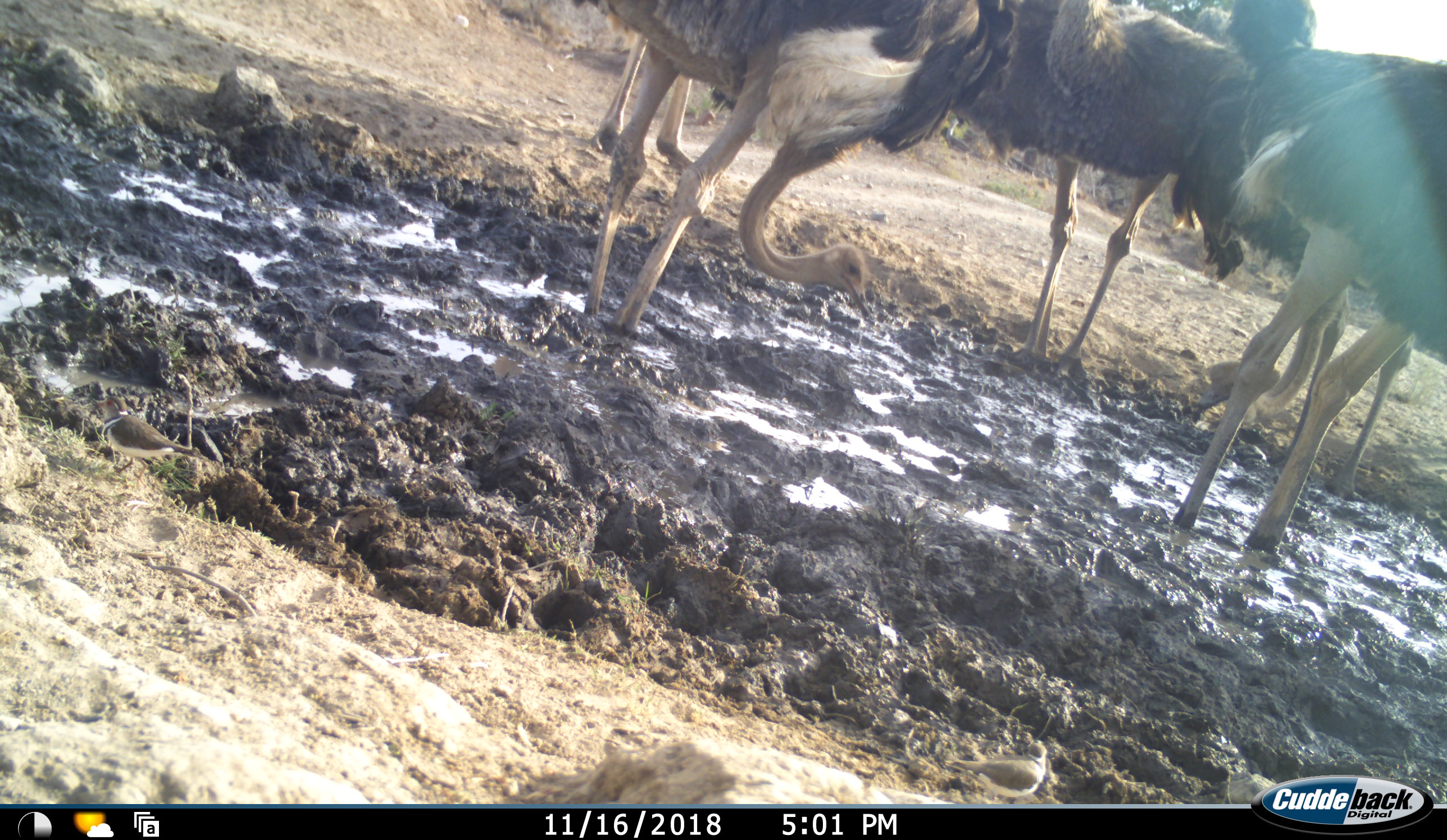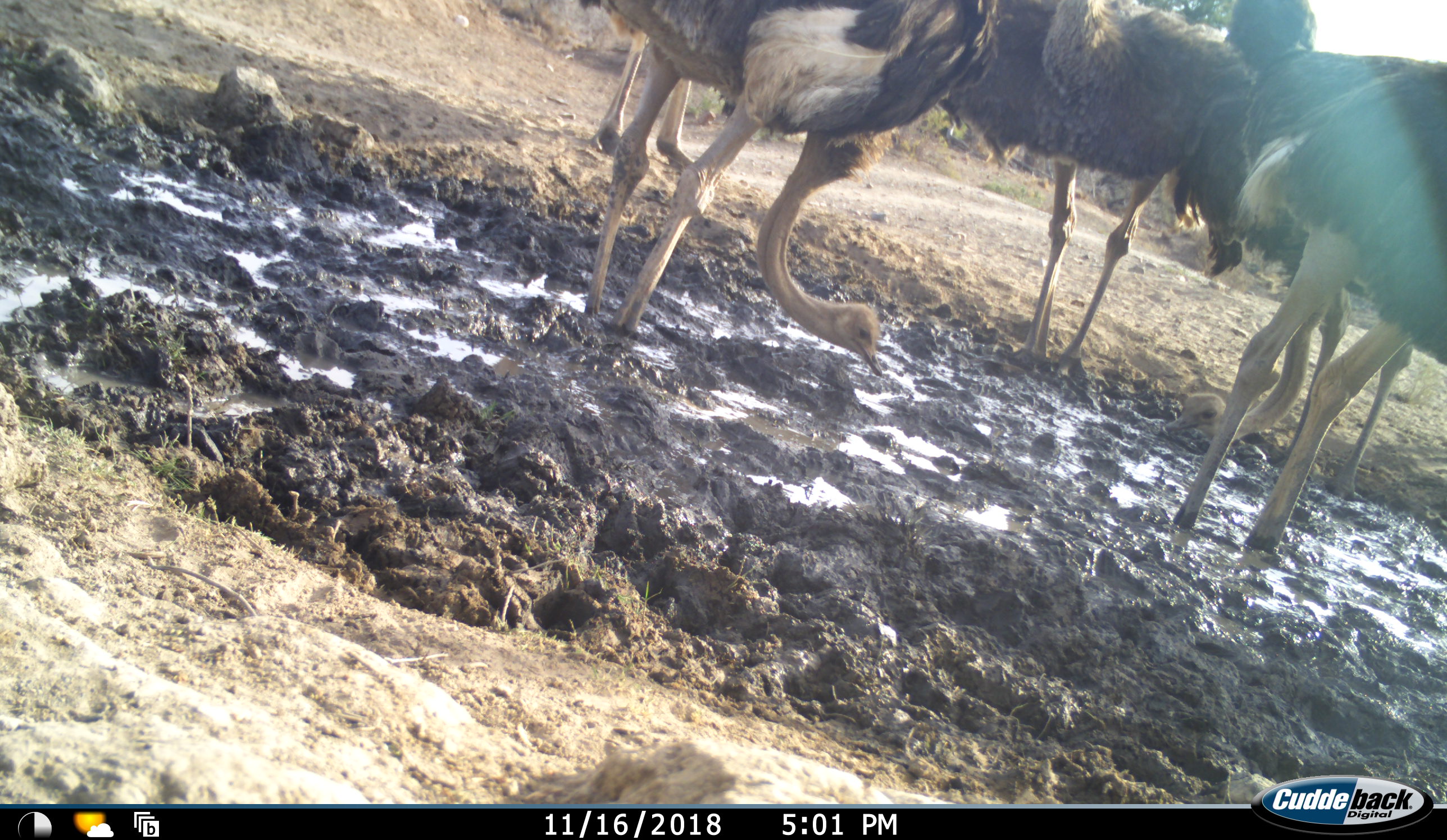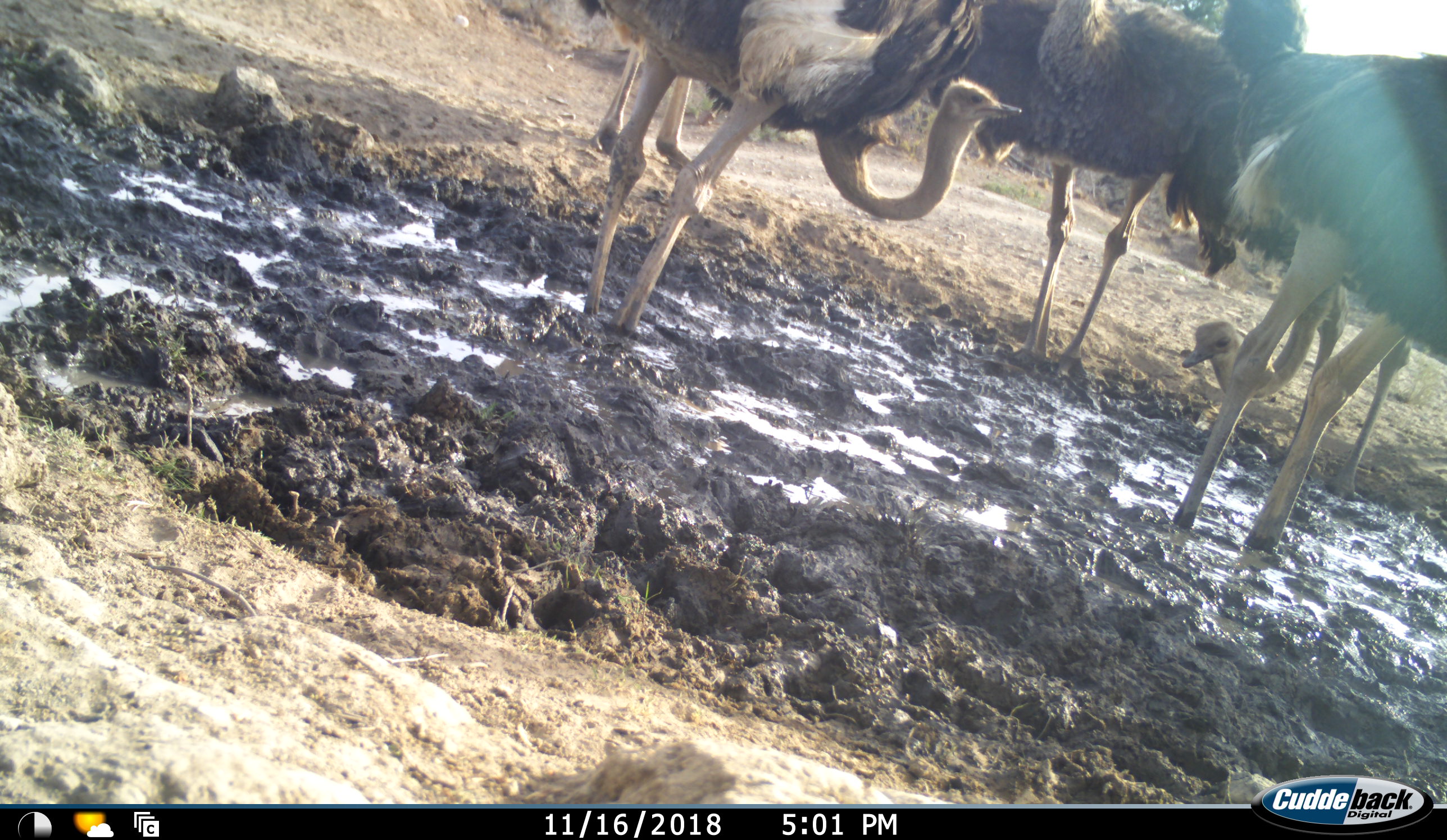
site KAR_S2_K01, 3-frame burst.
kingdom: Animalia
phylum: Chordata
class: Aves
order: Struthioniformes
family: Struthionidae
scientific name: Struthionidae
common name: ostrich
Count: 5.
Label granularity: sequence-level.